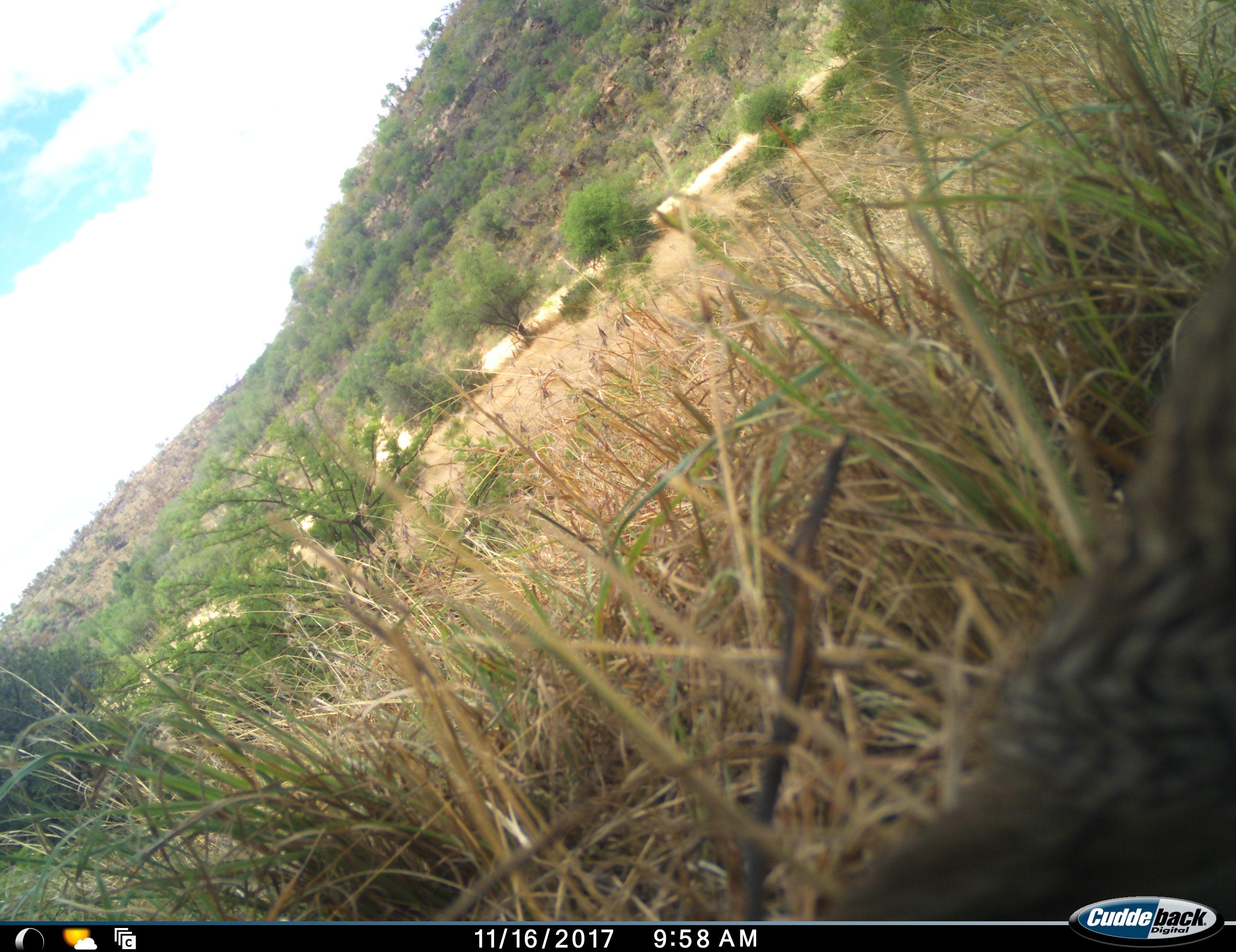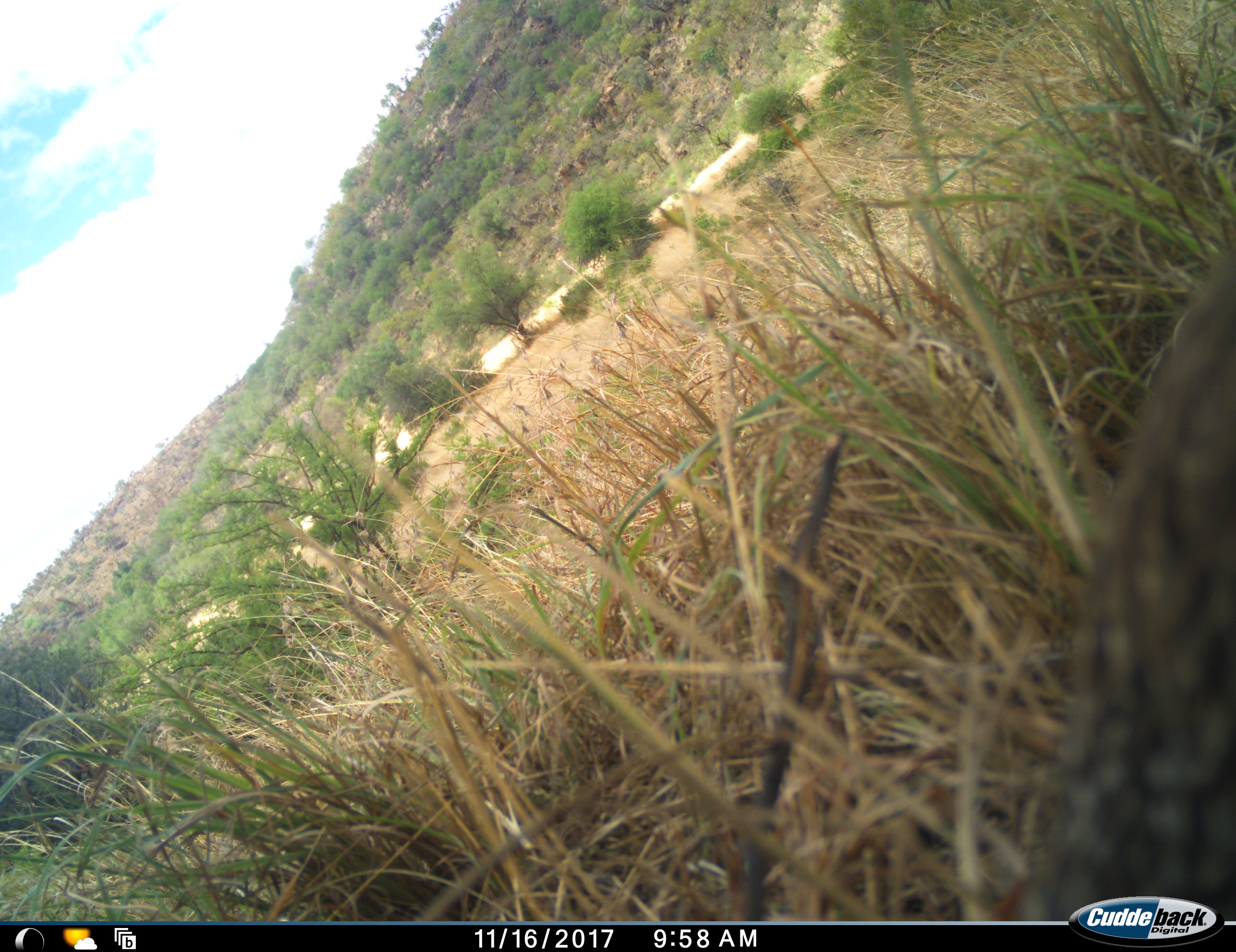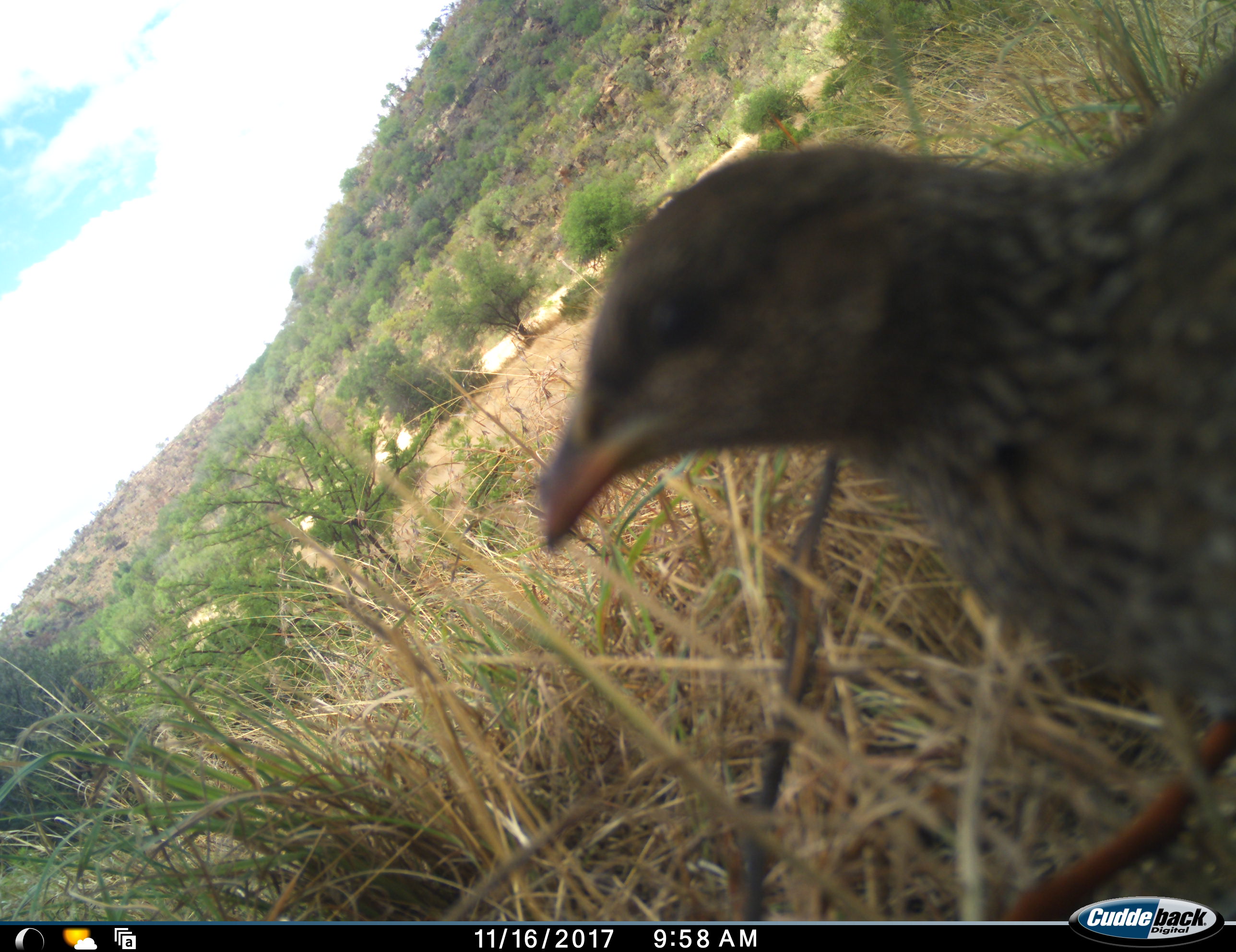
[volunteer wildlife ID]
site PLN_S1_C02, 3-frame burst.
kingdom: Animalia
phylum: Chordata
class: Aves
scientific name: Aves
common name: bird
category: birdother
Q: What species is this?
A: Birdother (bird) (Aves).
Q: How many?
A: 1.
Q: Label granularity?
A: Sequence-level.